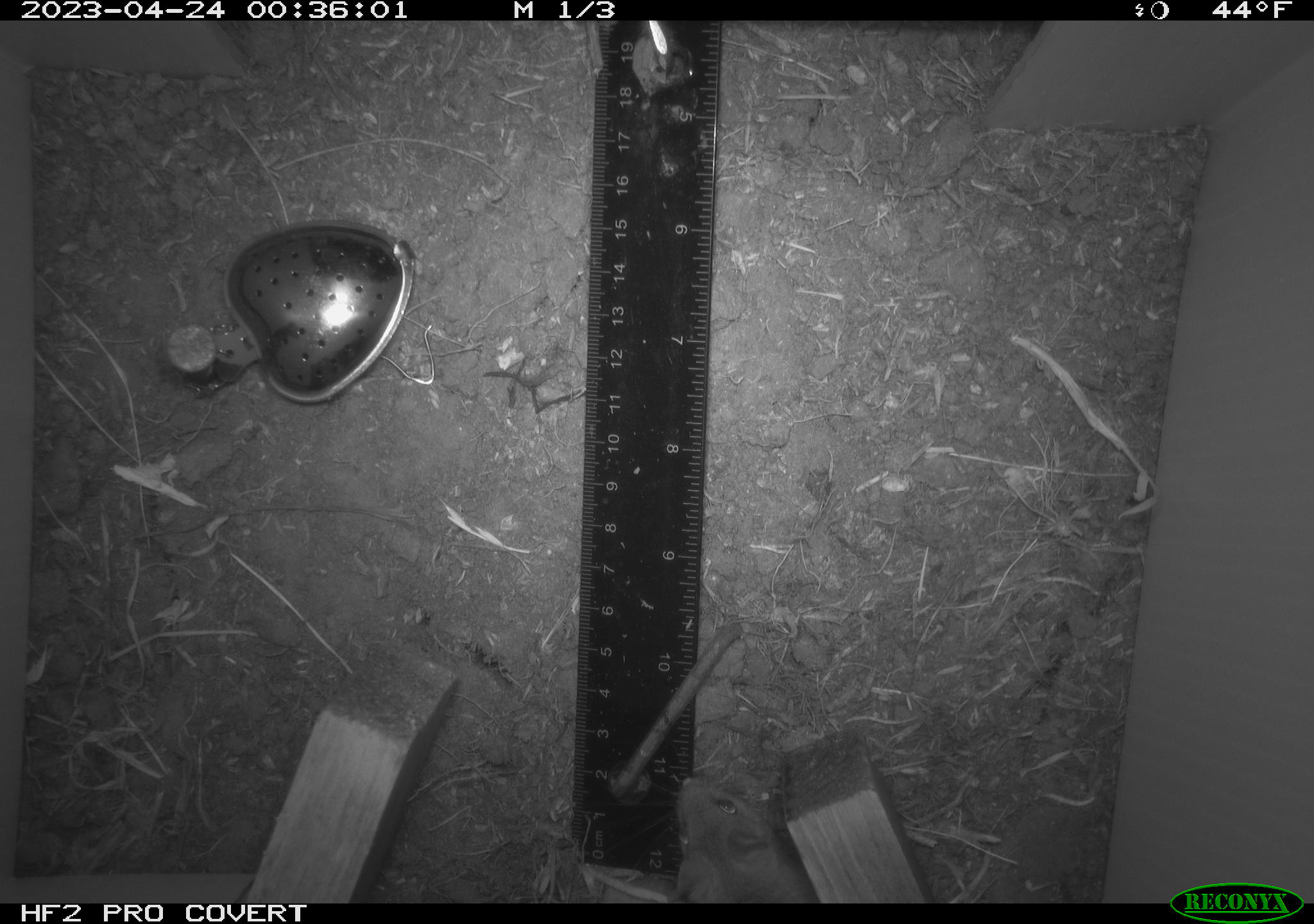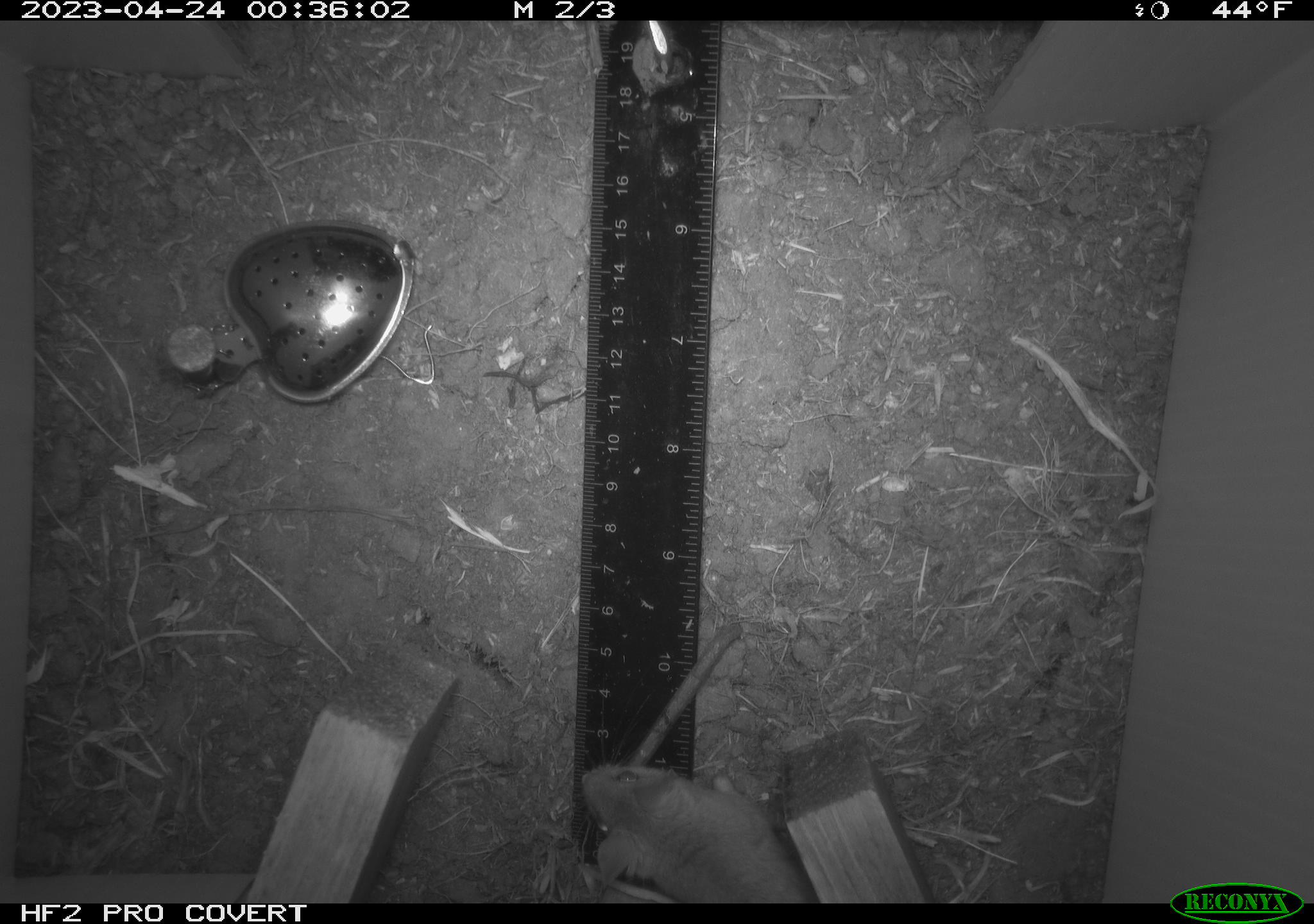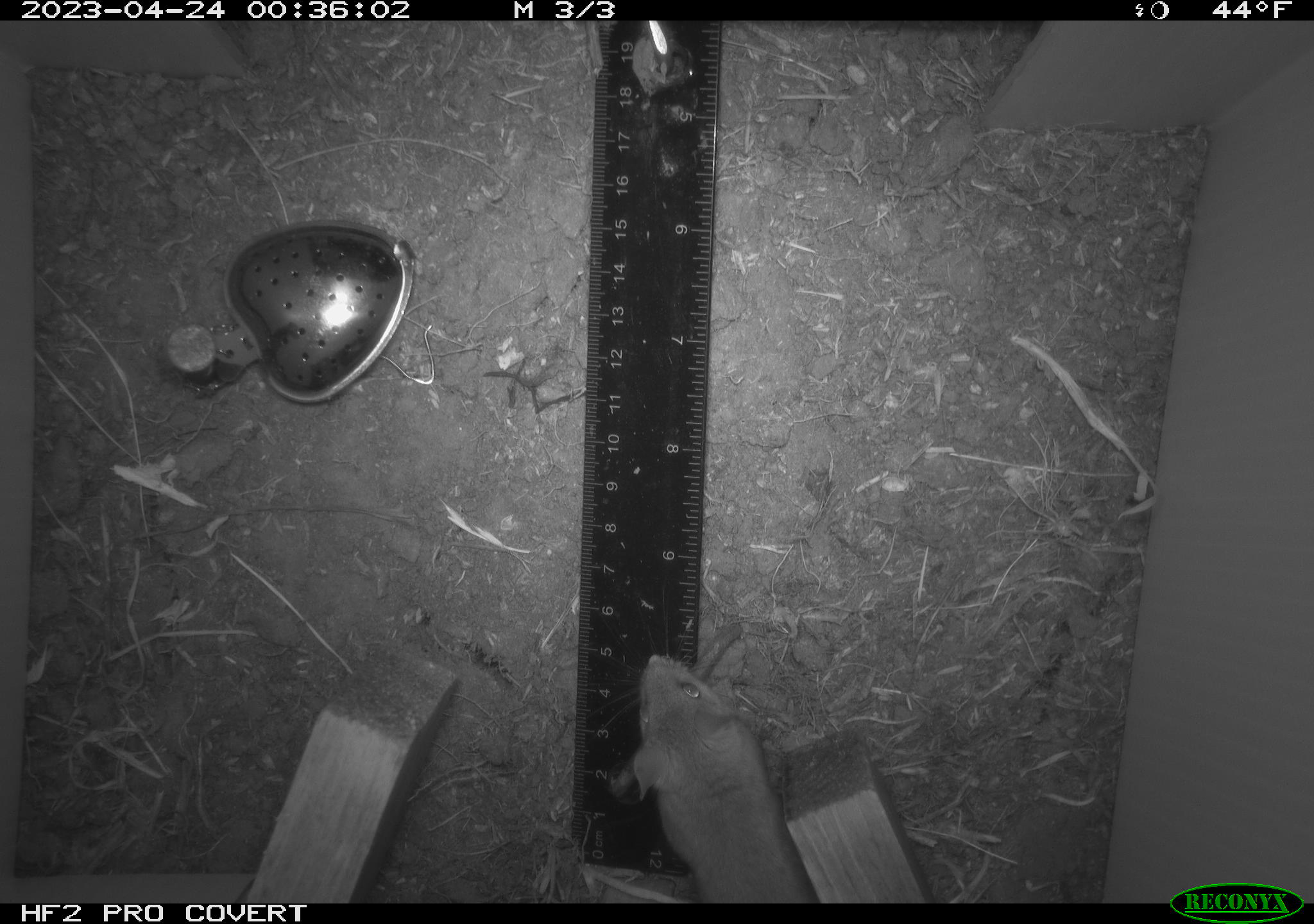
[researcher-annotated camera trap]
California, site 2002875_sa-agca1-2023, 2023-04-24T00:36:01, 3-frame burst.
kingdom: Animalia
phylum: Chordata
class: Mammalia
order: Rodentia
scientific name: Rodentia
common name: mouse species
Mouse species (Rodentia).